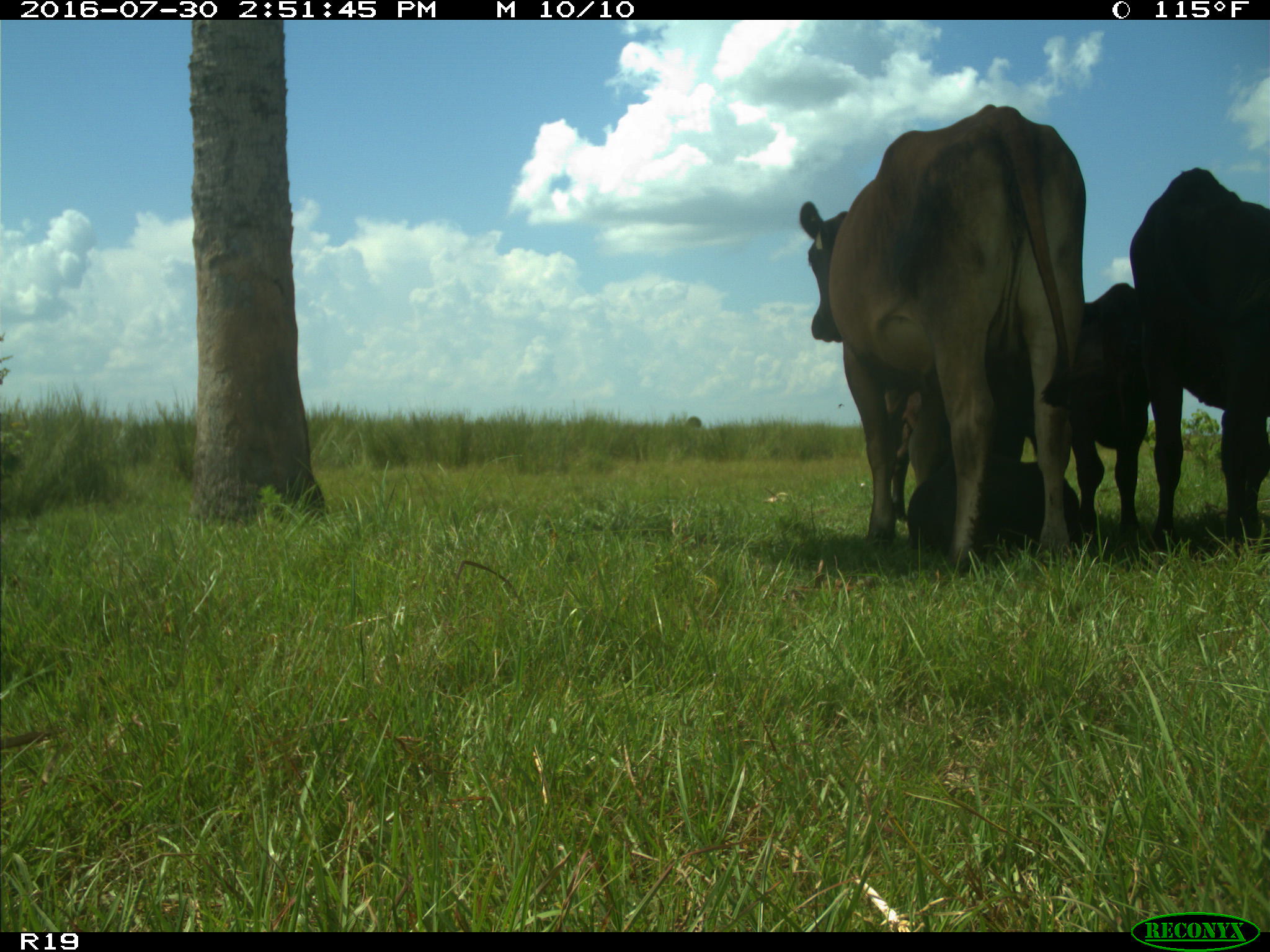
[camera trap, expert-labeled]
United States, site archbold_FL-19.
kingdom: Animalia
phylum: Chordata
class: Mammalia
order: Artiodactyla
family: Bovidae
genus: Bos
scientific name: Bos taurus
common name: domestic cow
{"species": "Bos taurus (domestic cow)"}